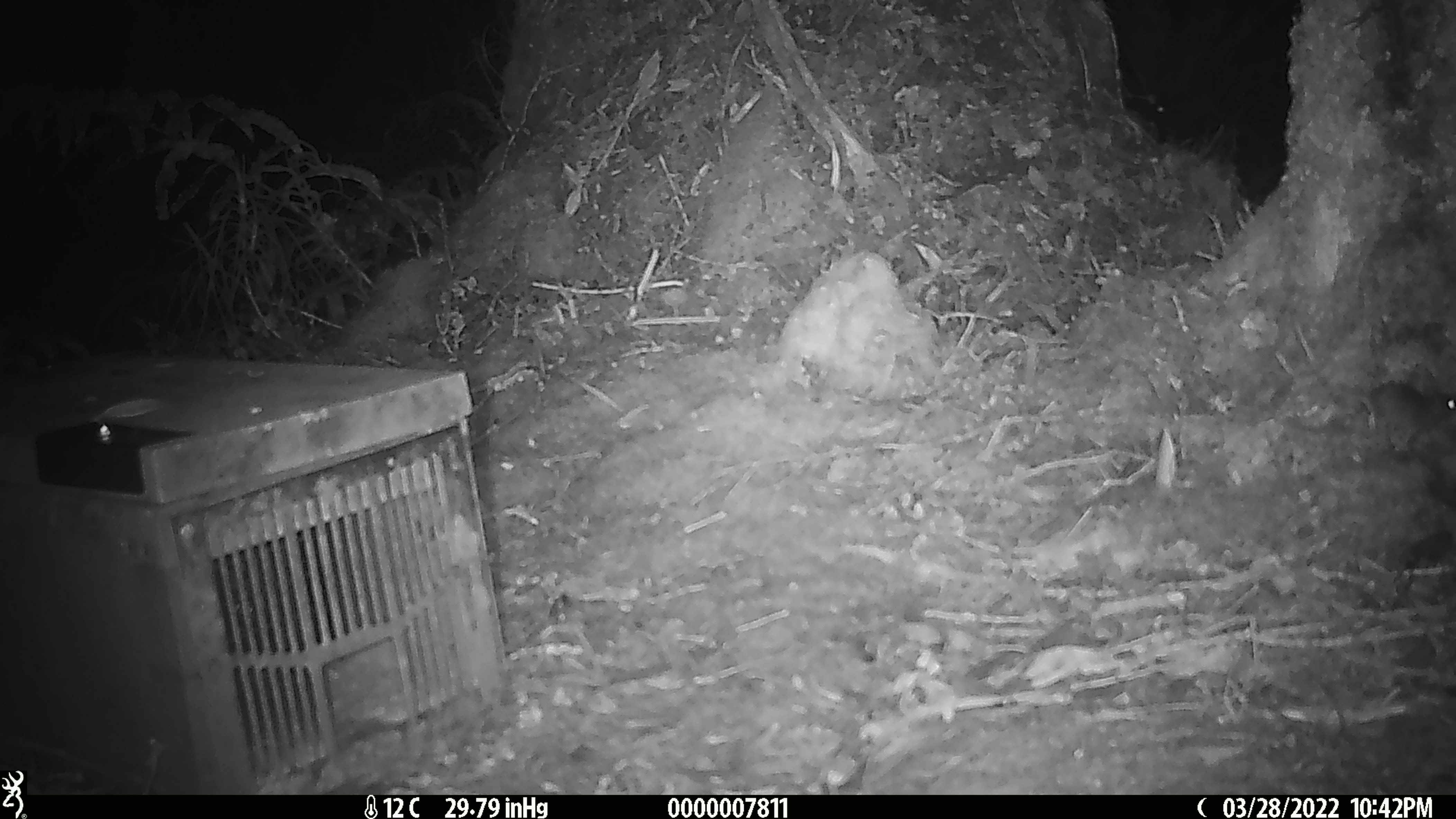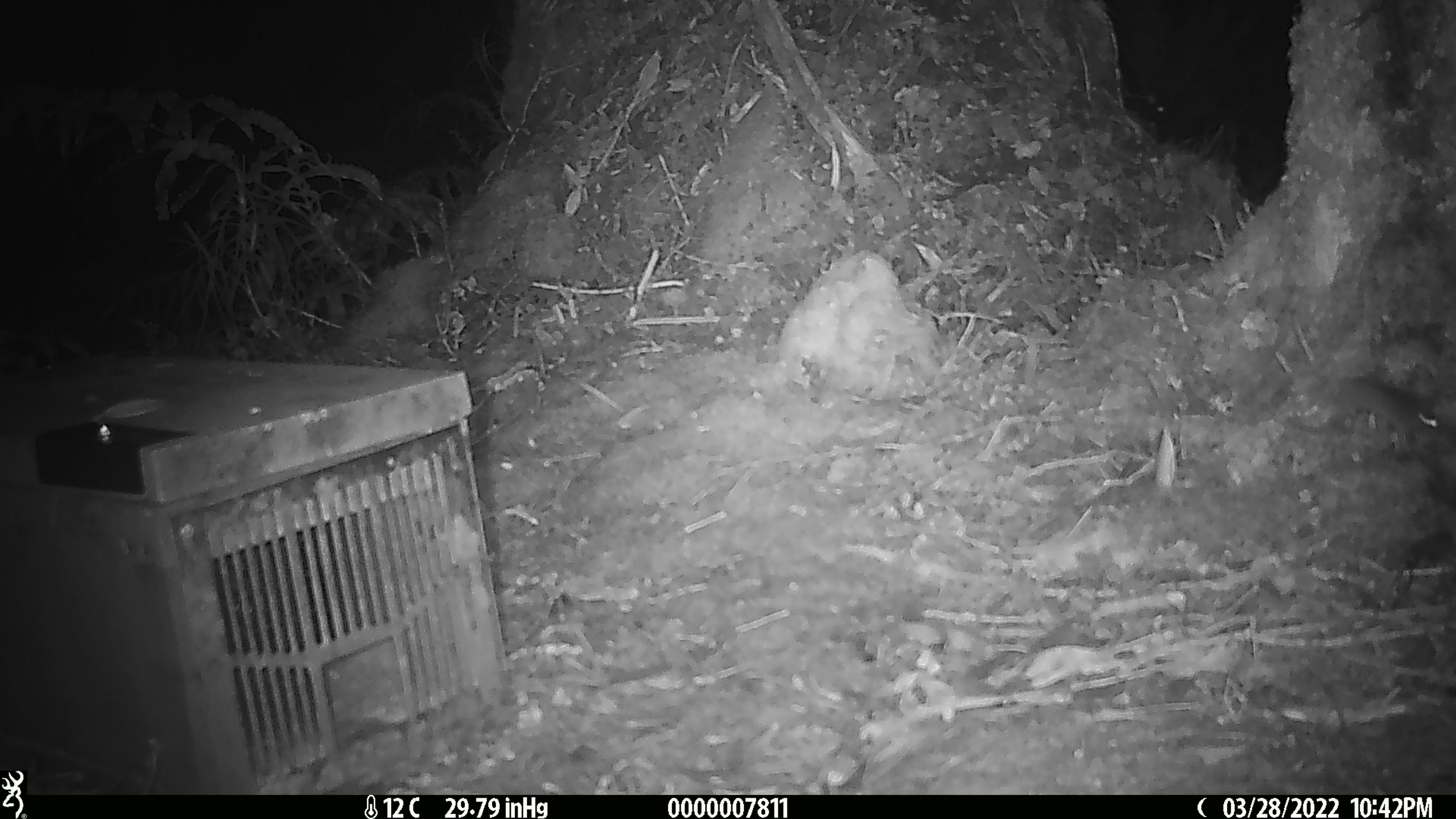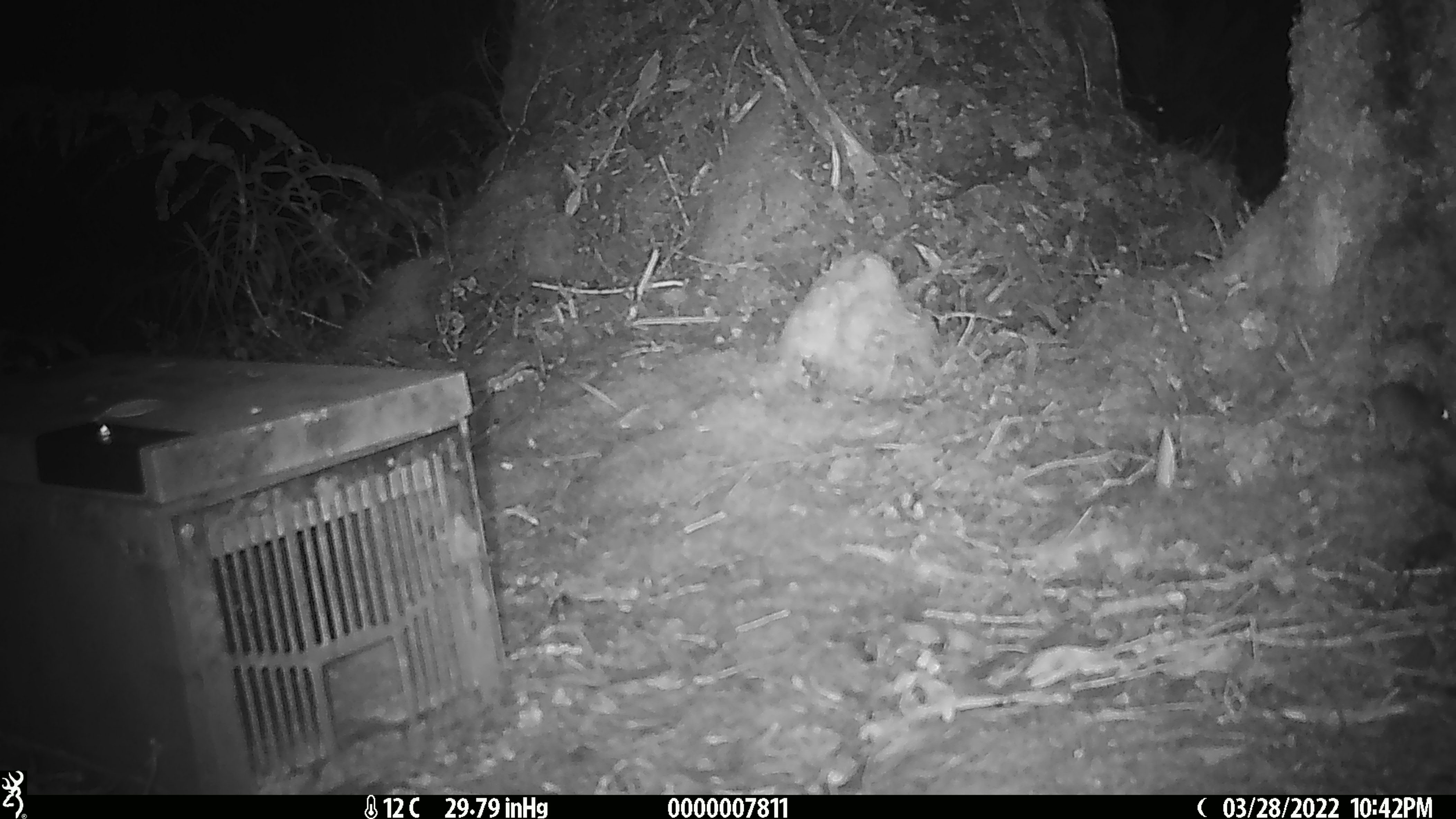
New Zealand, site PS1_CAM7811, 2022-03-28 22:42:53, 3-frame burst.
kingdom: Animalia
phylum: Chordata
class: Mammalia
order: Rodentia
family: Muridae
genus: Mus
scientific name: Mus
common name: mouse